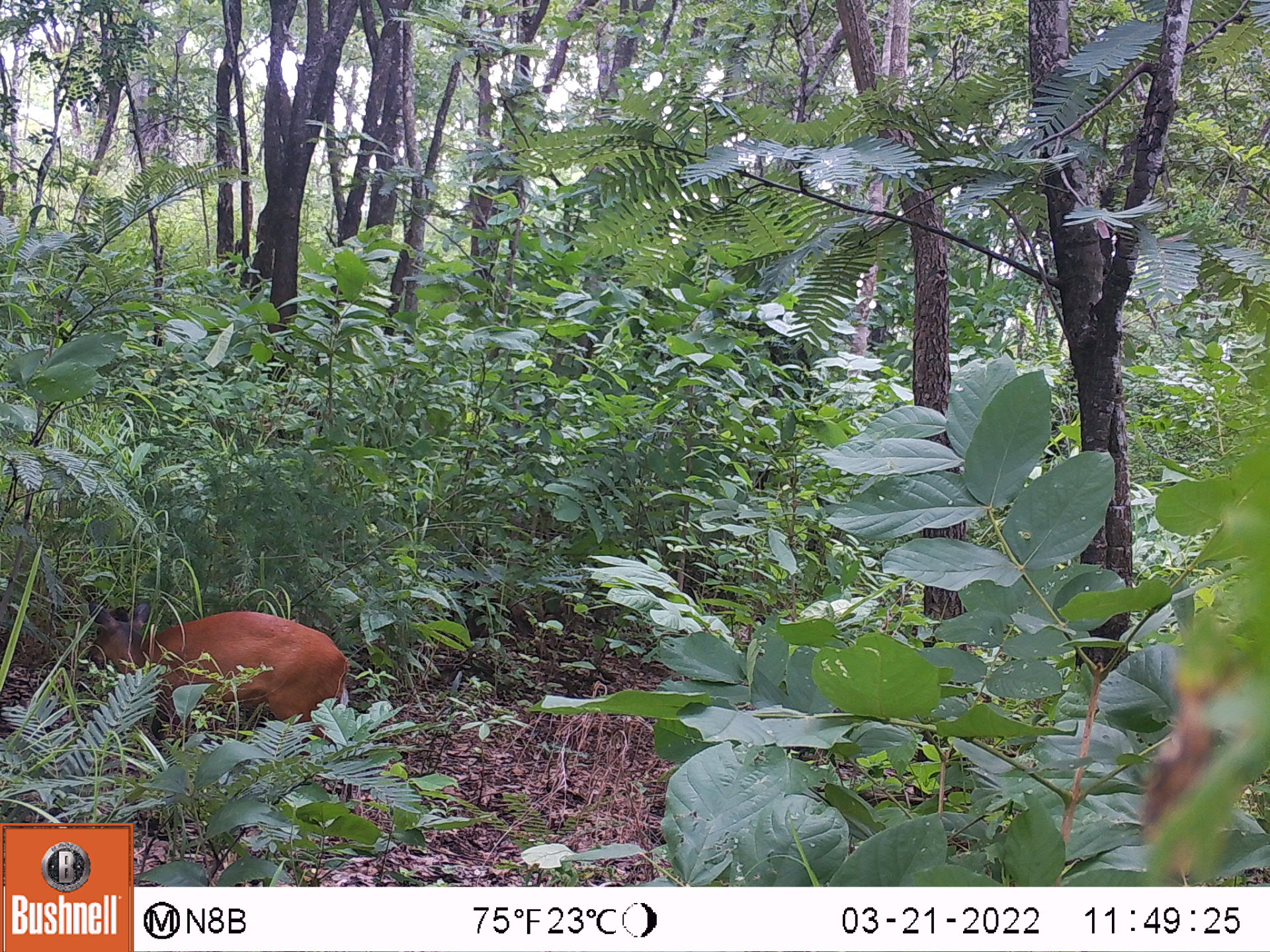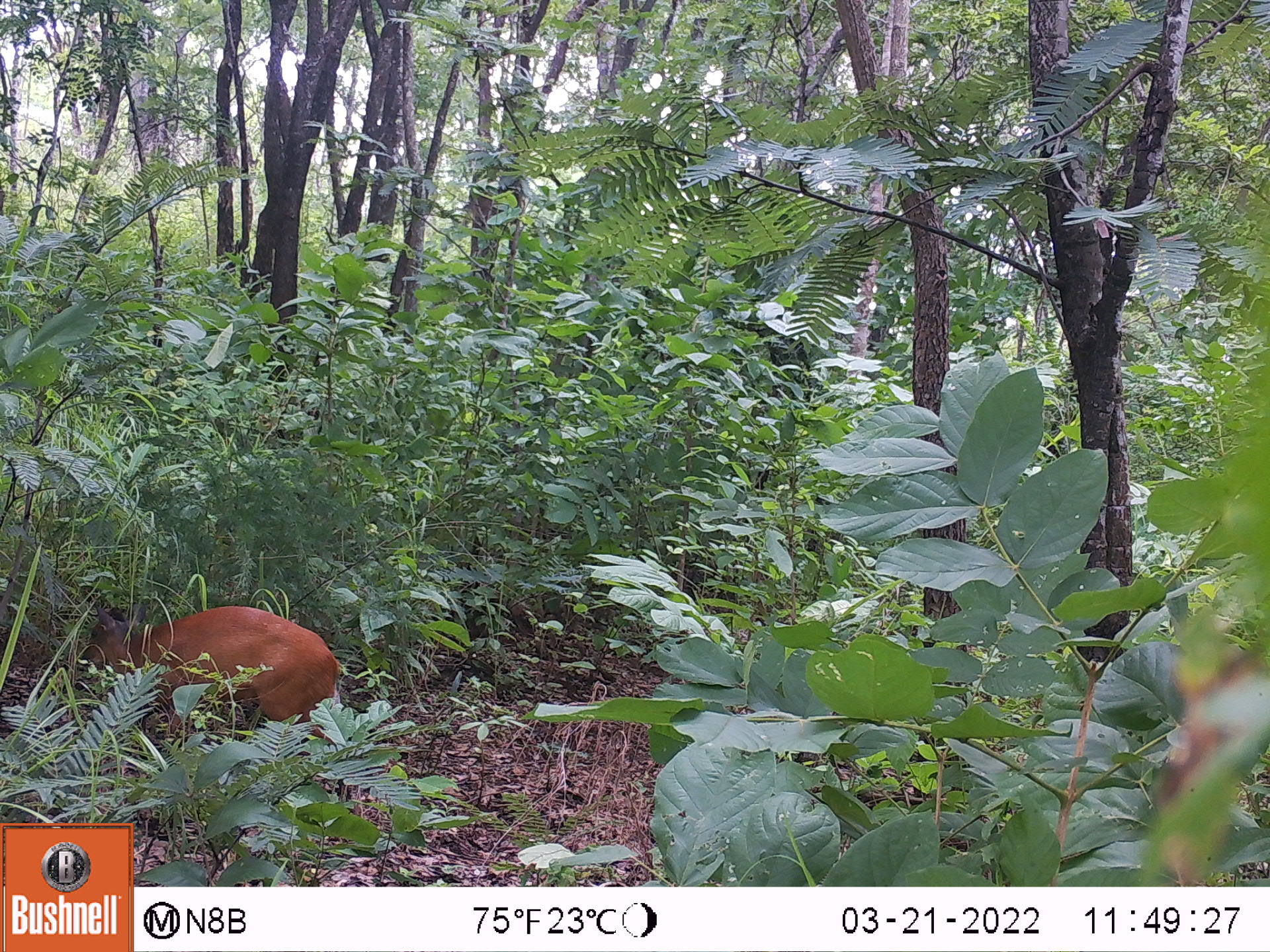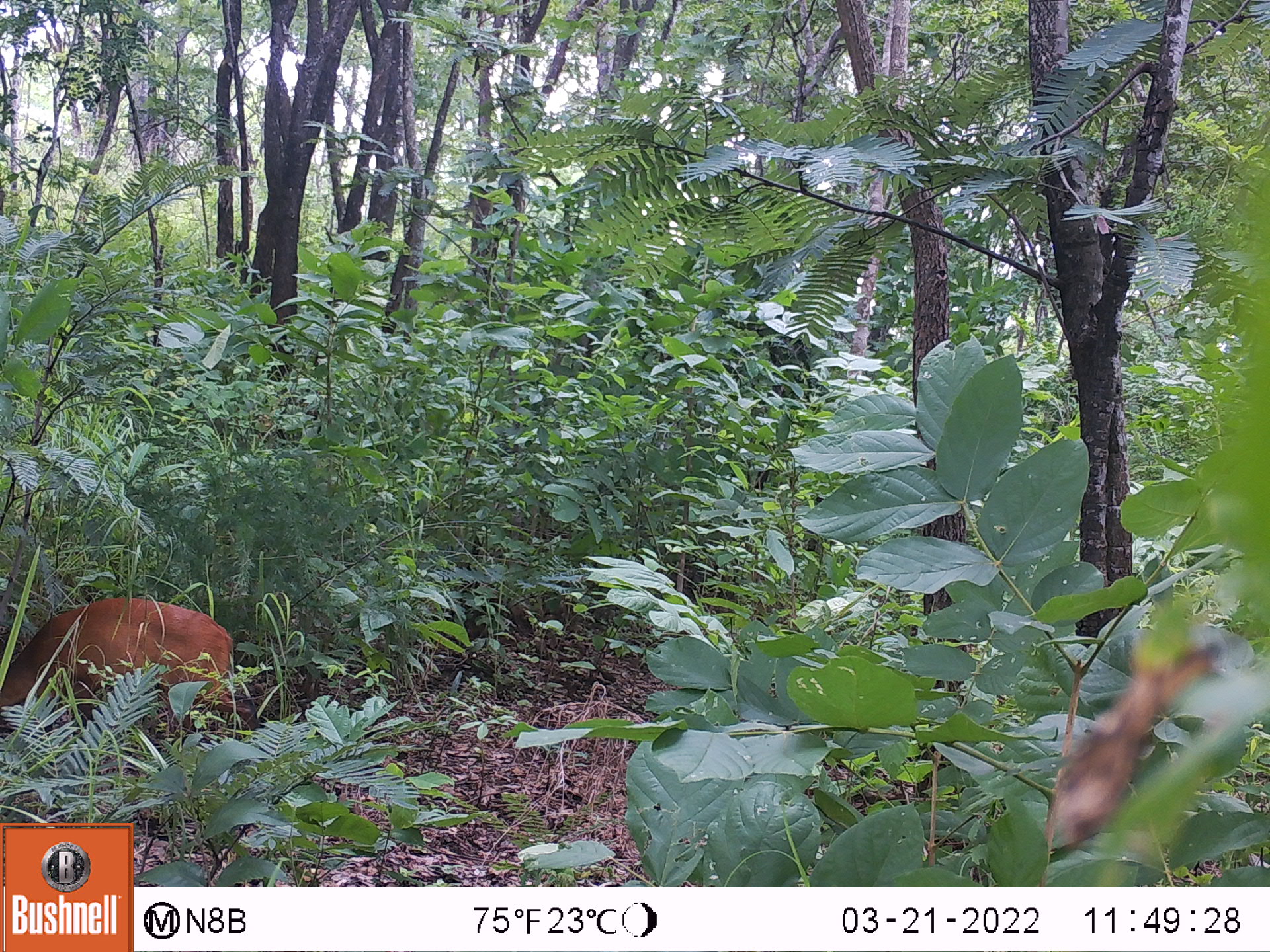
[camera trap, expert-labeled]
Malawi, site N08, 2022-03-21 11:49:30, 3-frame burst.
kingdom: Animalia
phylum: Chordata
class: Mammalia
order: Artiodactyla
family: Bovidae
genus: Cephalophorus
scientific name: Cephalophorus natalensis natalensis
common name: red duiker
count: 1